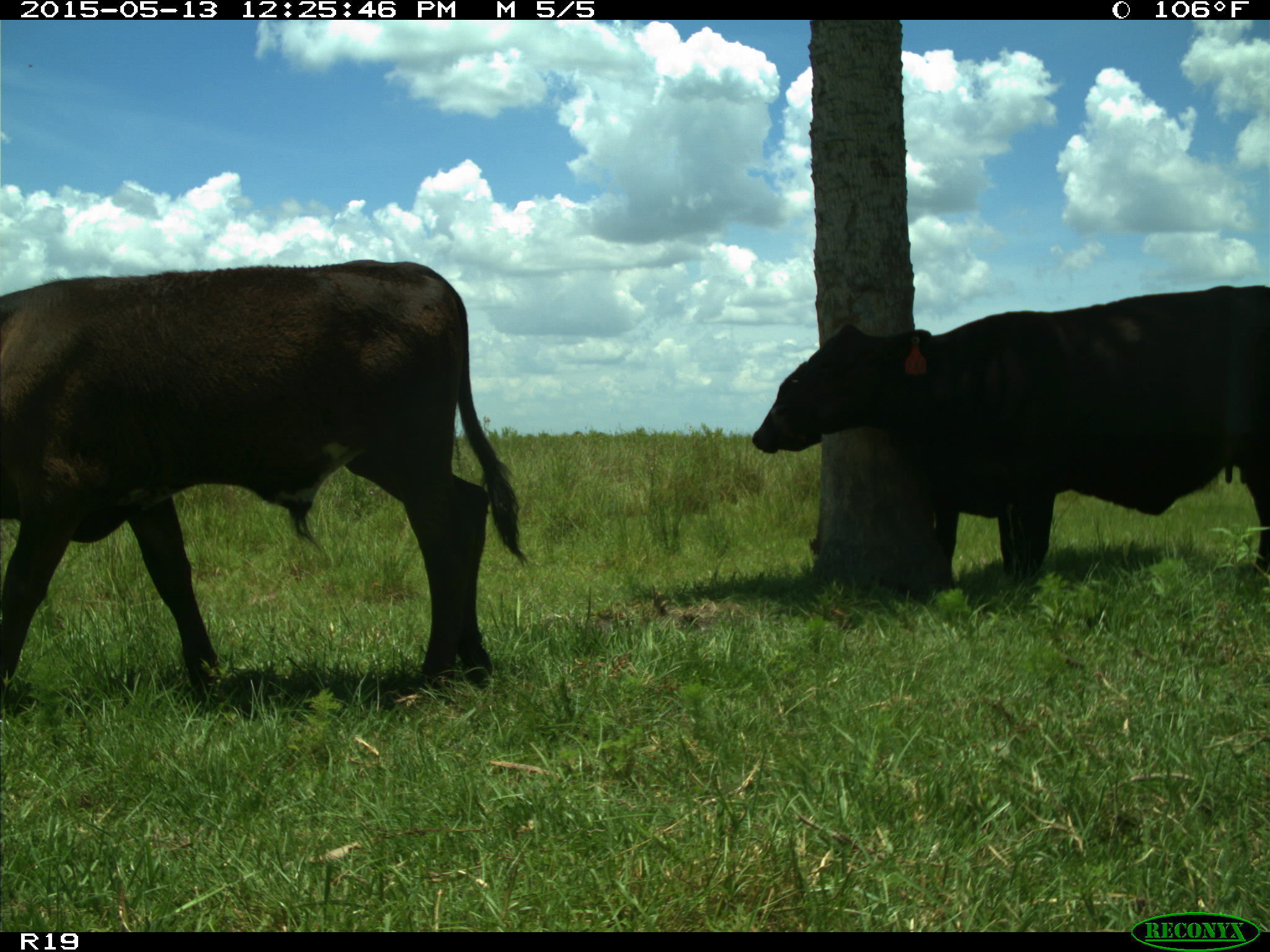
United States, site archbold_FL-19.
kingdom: Animalia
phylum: Chordata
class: Mammalia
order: Artiodactyla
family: Bovidae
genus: Bos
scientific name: Bos taurus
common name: domestic cow